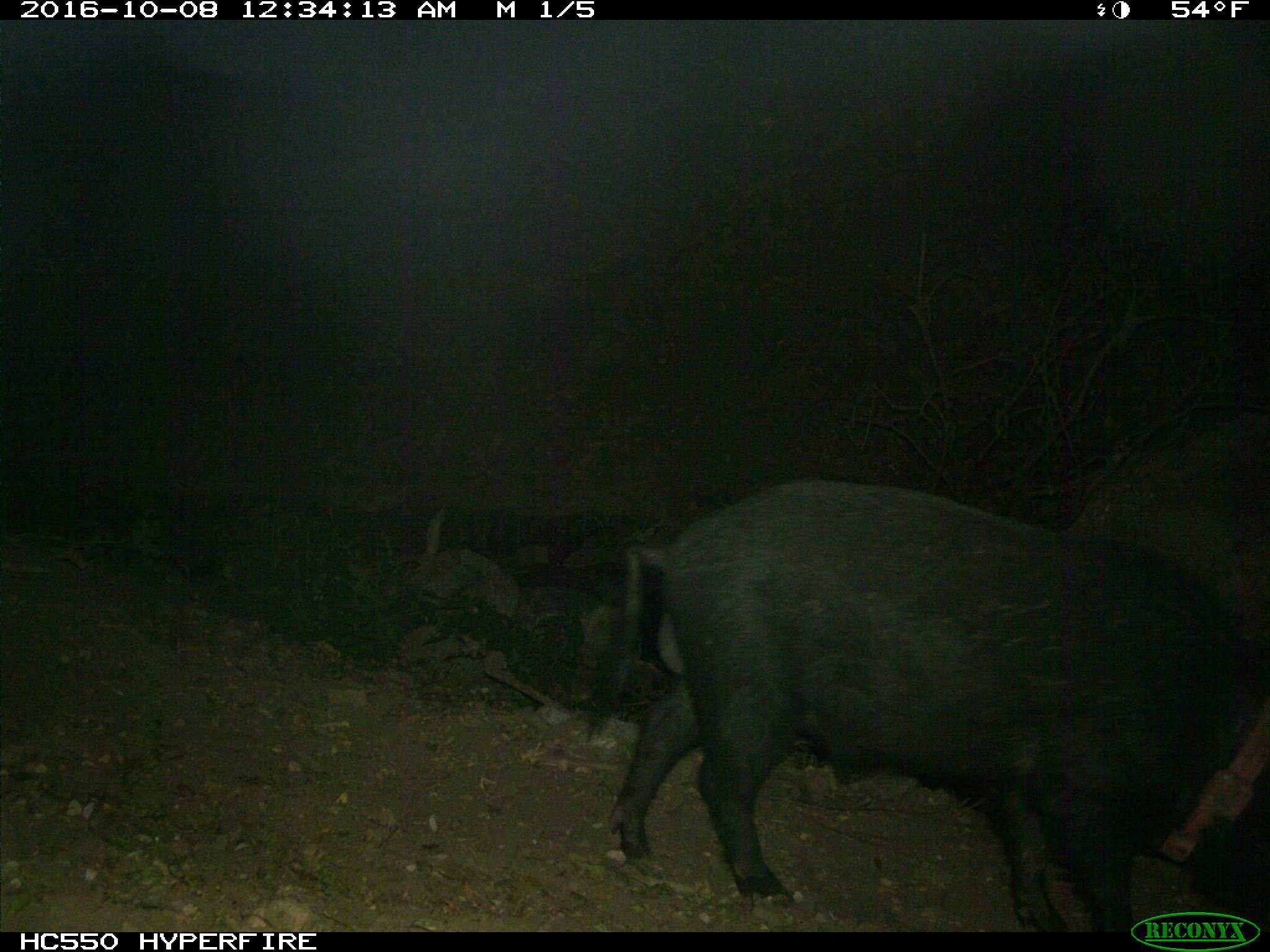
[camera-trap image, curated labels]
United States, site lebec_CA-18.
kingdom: Animalia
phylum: Chordata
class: Mammalia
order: Artiodactyla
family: Suidae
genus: Sus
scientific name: Sus scrofa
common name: wild boar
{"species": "Sus scrofa (wild boar)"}